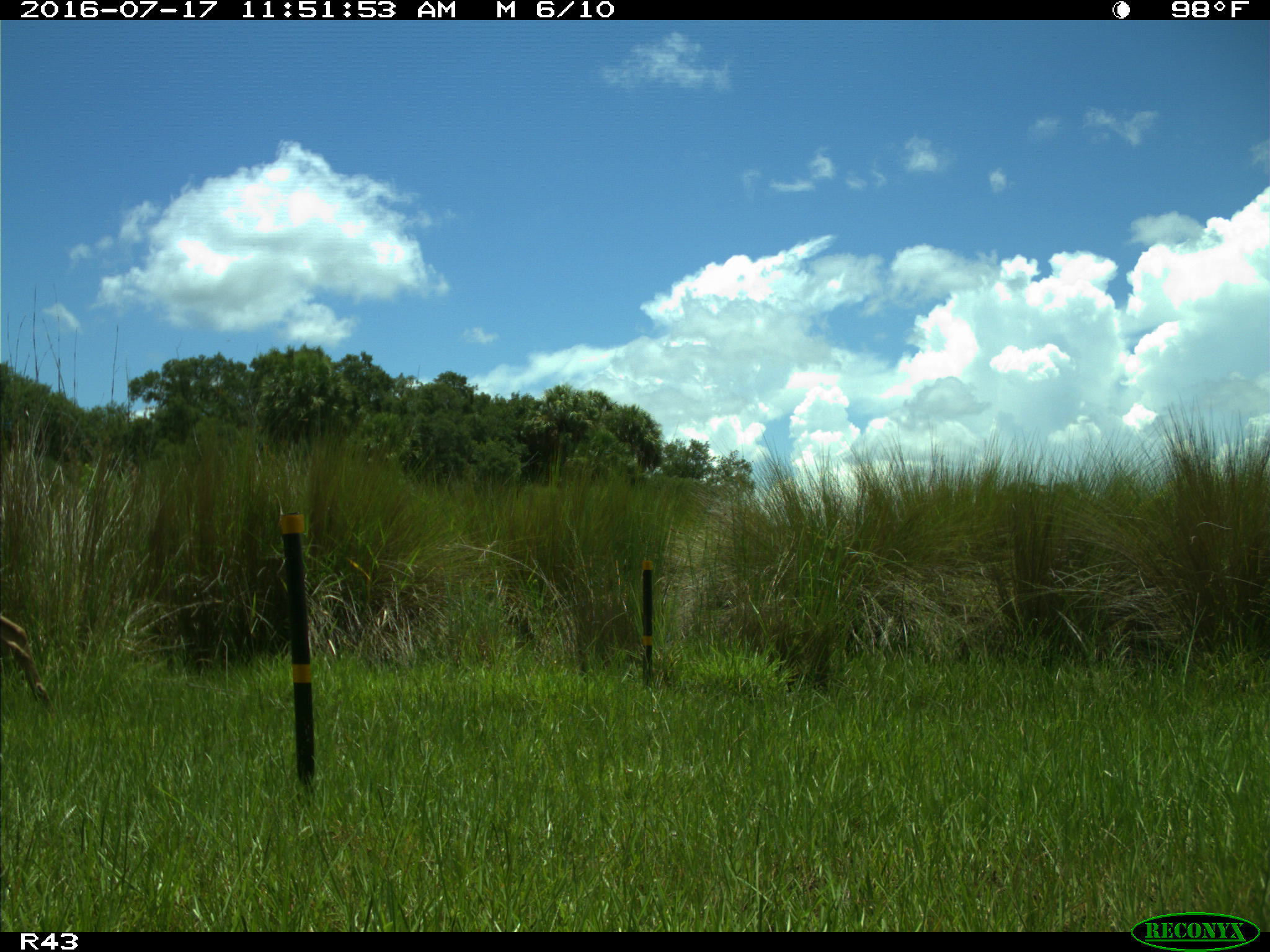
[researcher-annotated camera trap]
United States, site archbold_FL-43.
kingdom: Animalia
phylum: Chordata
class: Mammalia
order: Artiodactyla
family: Cervidae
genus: Odocoileus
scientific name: Odocoileus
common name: deer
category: unidentified deer